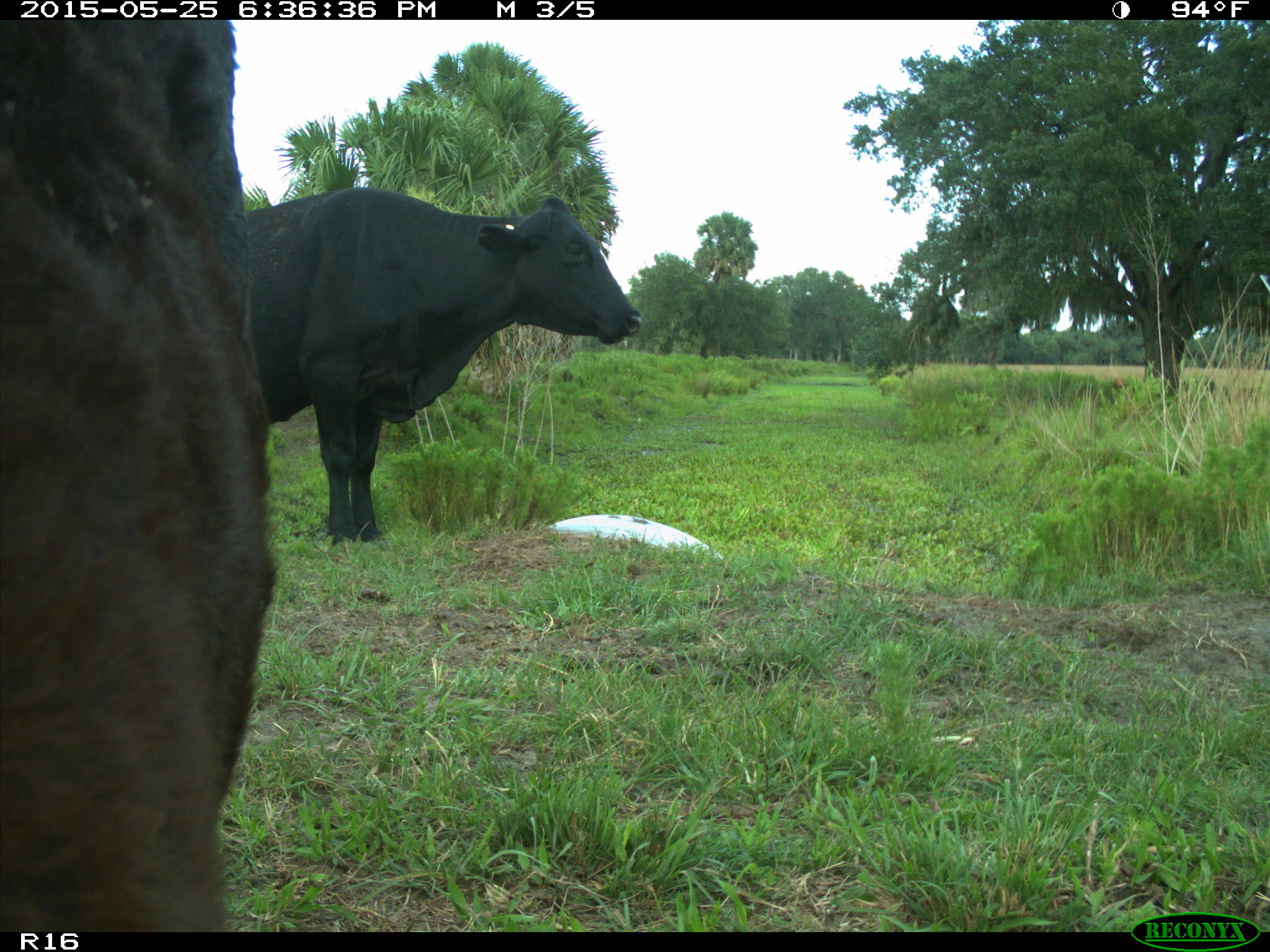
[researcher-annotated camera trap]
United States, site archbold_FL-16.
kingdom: Animalia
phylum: Chordata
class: Mammalia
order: Artiodactyla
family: Bovidae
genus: Bos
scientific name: Bos taurus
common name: domestic cow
Bos taurus (domestic cow).